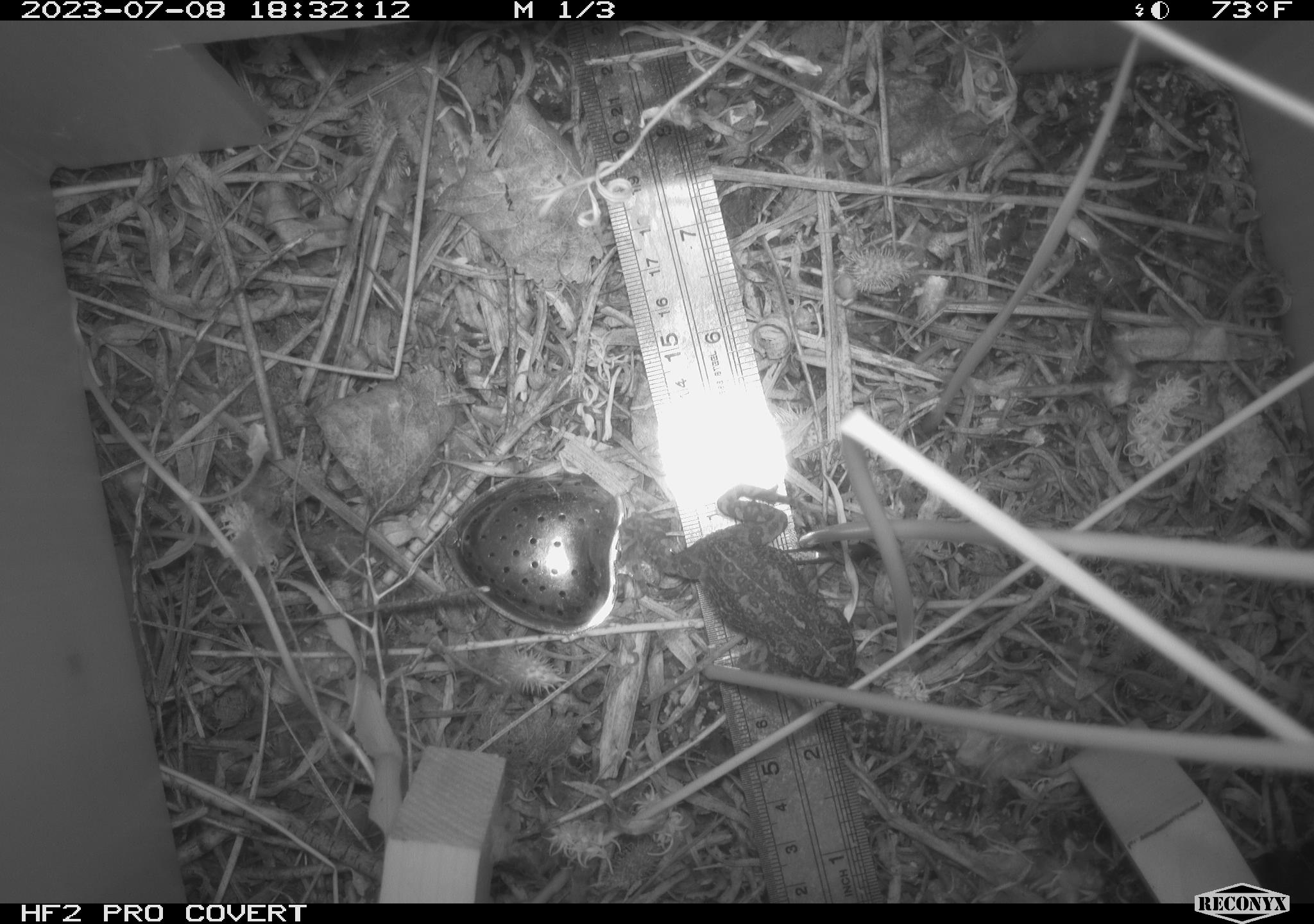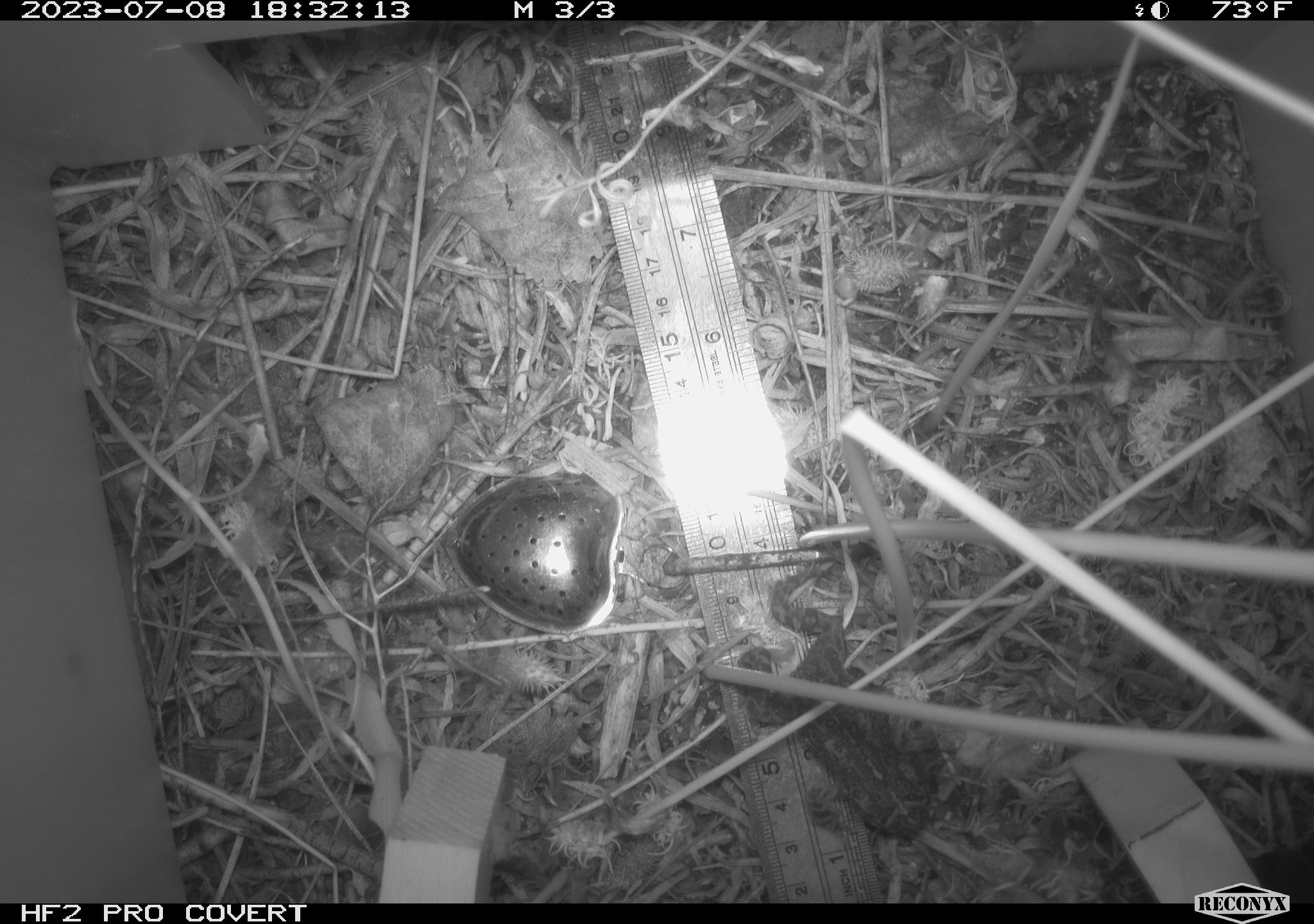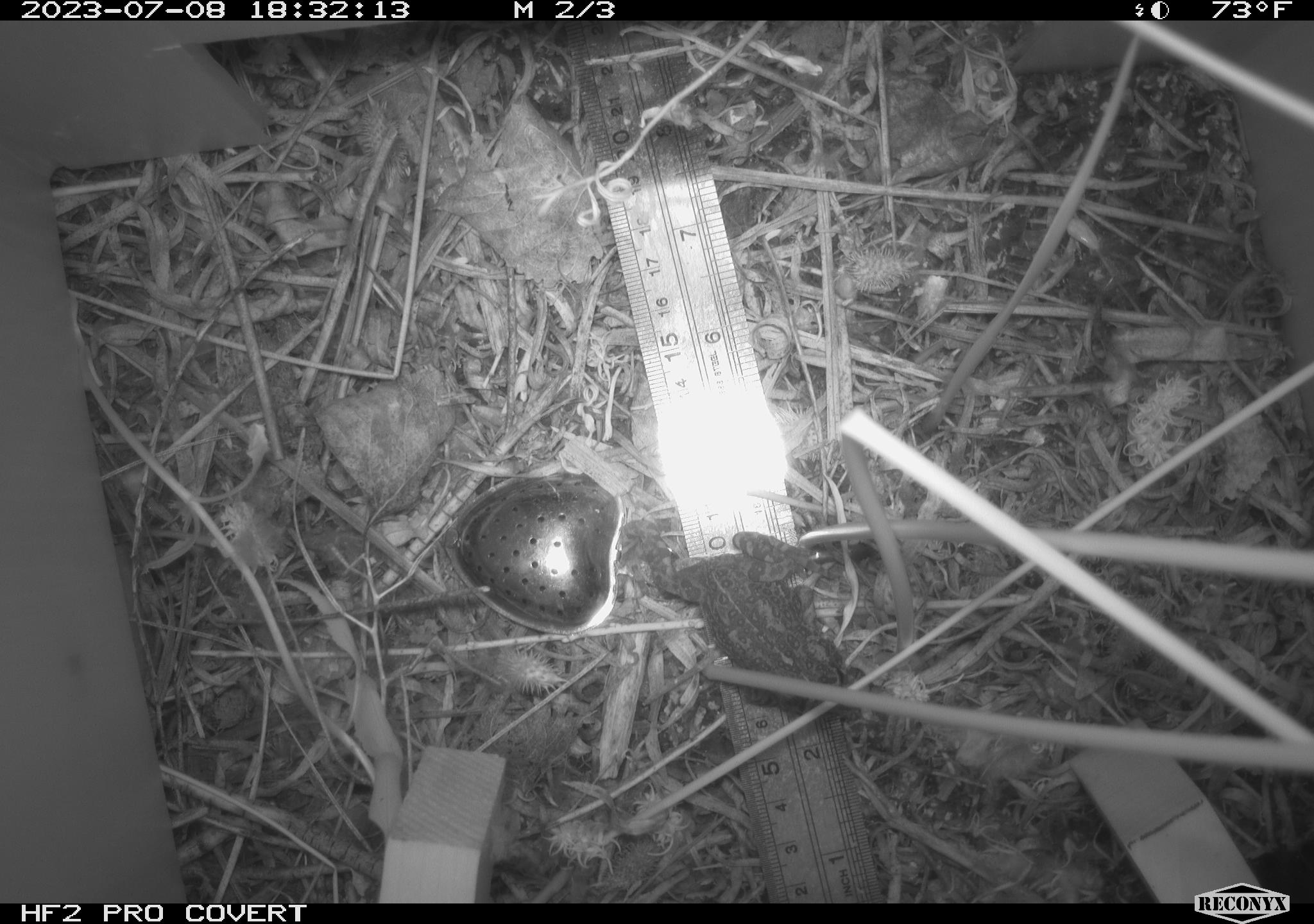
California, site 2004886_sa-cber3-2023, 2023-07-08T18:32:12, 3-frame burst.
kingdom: Animalia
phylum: Chordata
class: Amphibia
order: Anura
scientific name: Anura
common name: frogs